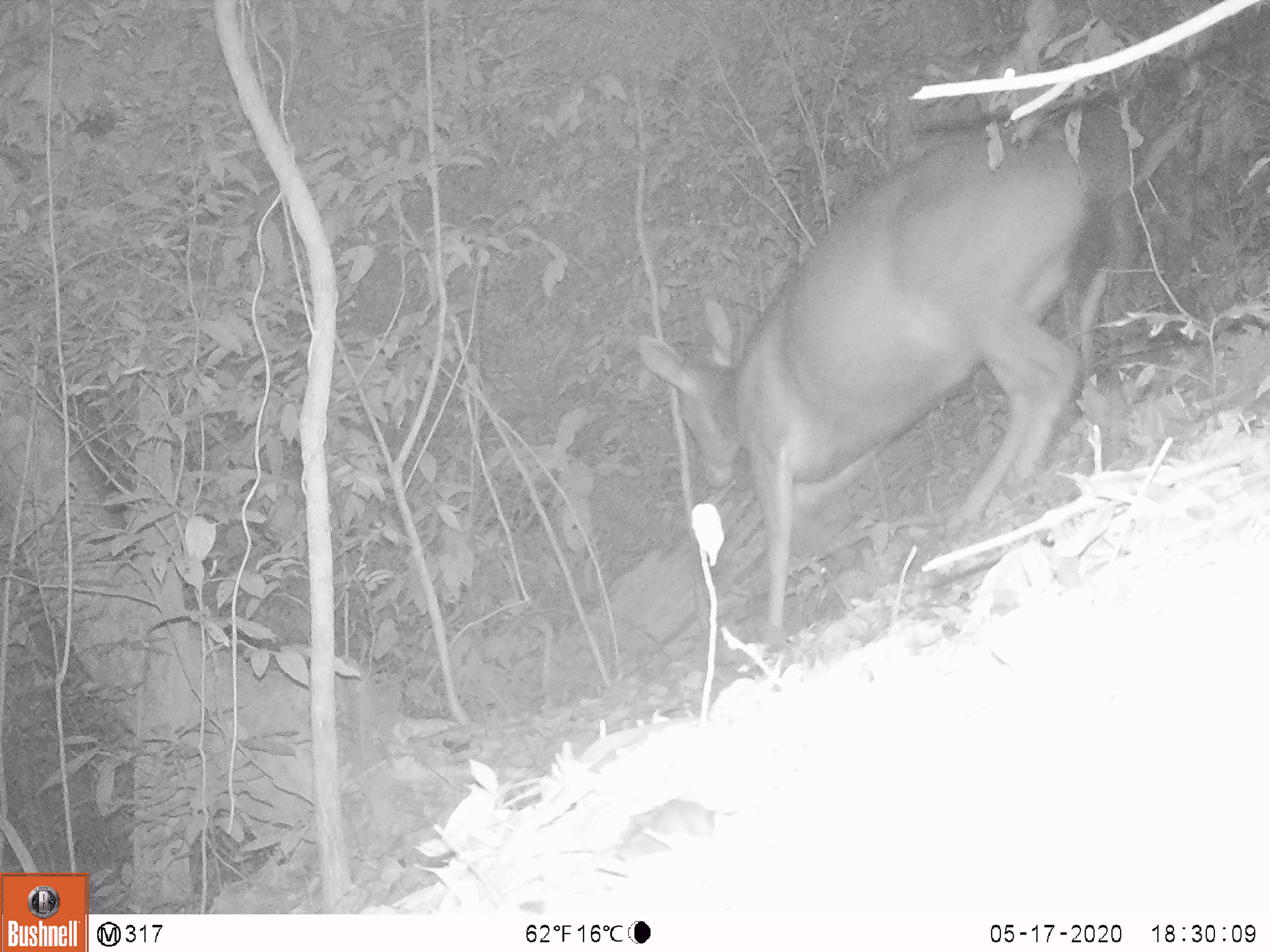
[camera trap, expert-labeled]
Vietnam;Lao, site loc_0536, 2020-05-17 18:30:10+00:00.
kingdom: Animalia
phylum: Chordata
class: Mammalia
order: Artiodactyla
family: Cervidae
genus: Rusa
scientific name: Rusa unicolor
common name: sambar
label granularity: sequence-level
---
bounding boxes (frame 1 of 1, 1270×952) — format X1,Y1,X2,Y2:
sambar: 633,112,1083,650